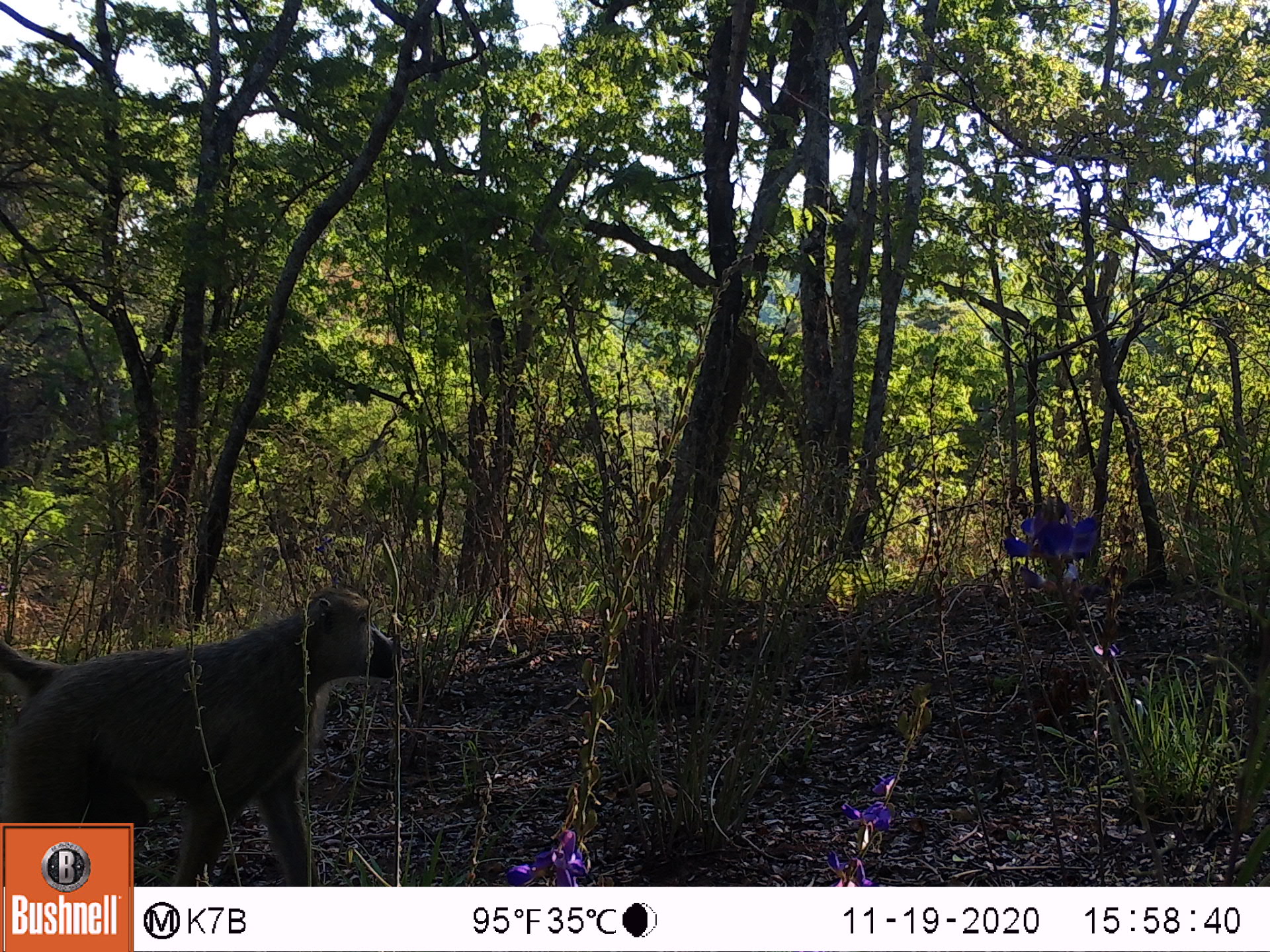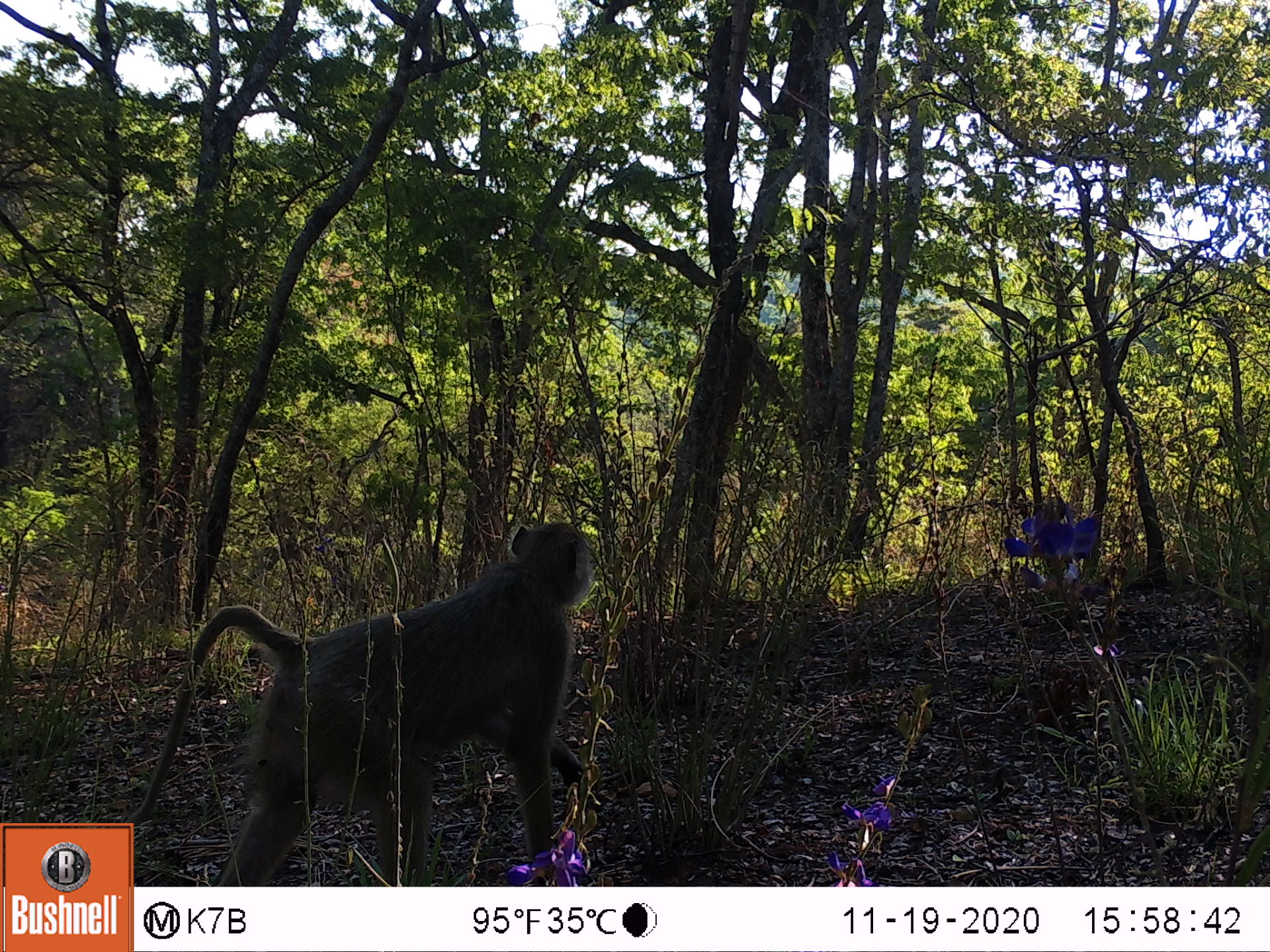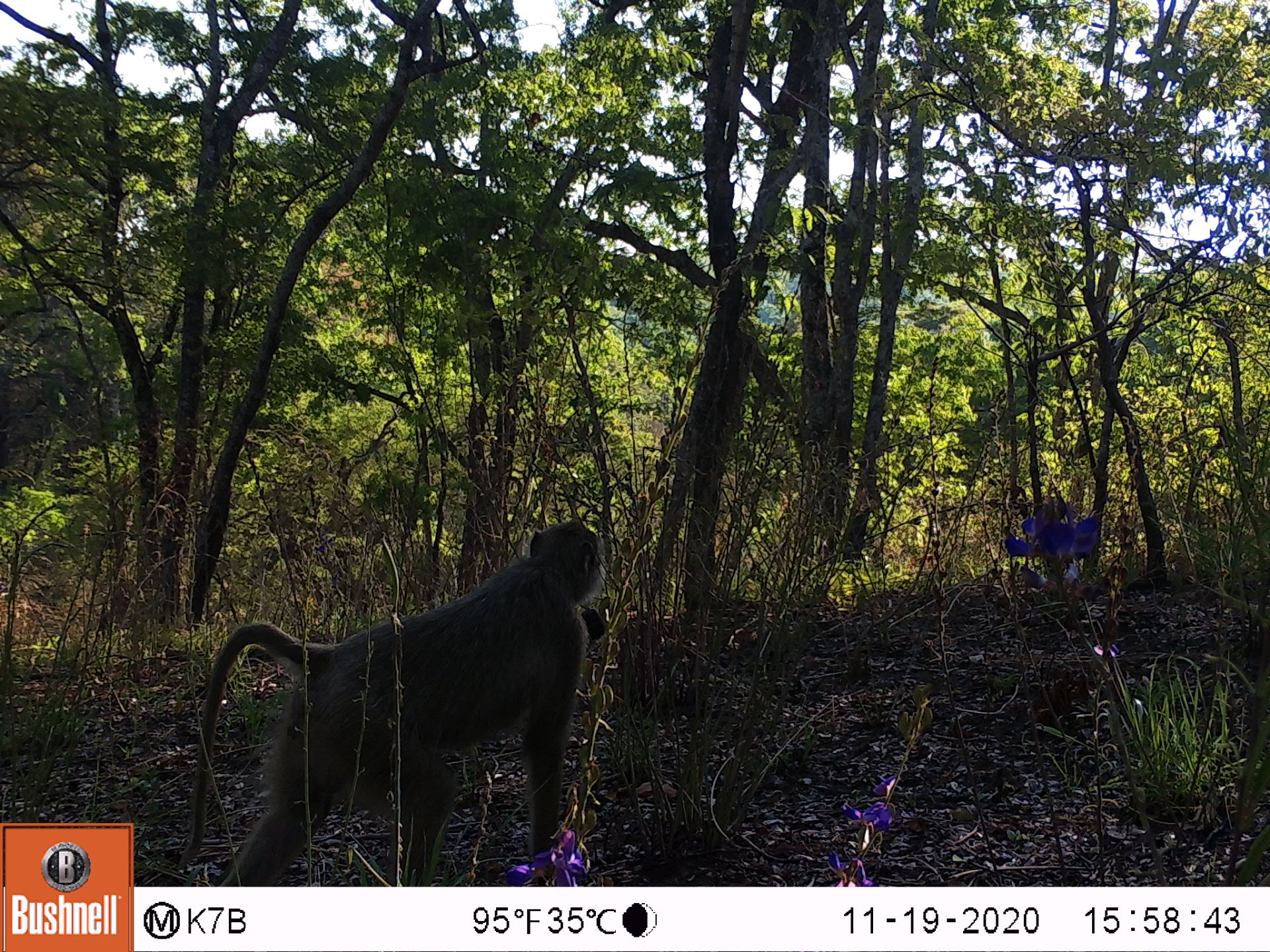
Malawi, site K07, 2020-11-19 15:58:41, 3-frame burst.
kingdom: Animalia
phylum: Chordata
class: Mammalia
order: Primates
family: Cercopithecidae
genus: Papio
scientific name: Papio cynocephalus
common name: yellow baboon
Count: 1.